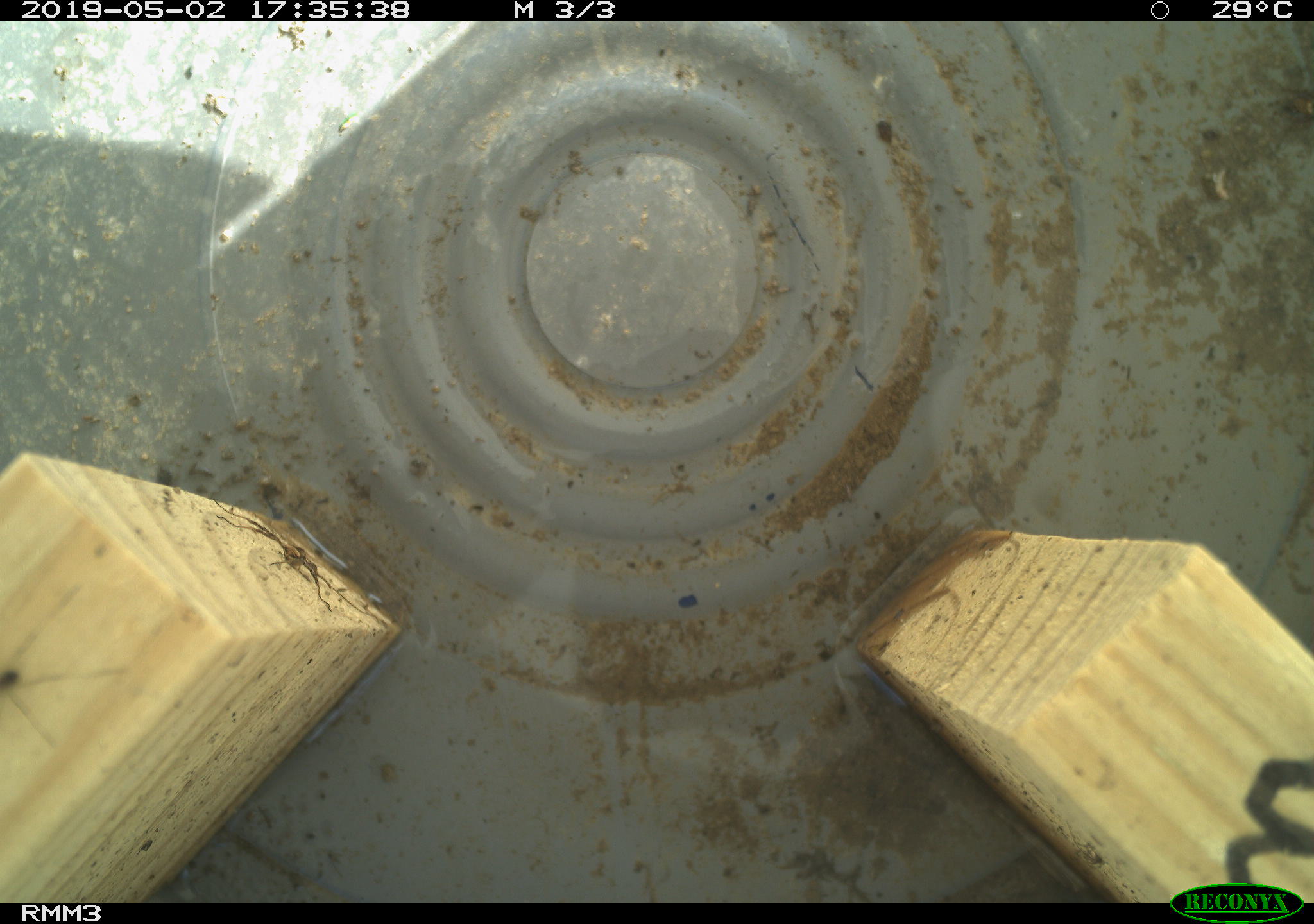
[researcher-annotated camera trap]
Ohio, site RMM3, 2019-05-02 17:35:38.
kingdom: Animalia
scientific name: Animalia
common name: animal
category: invertebrate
Invertebrate (animal) (Animalia).